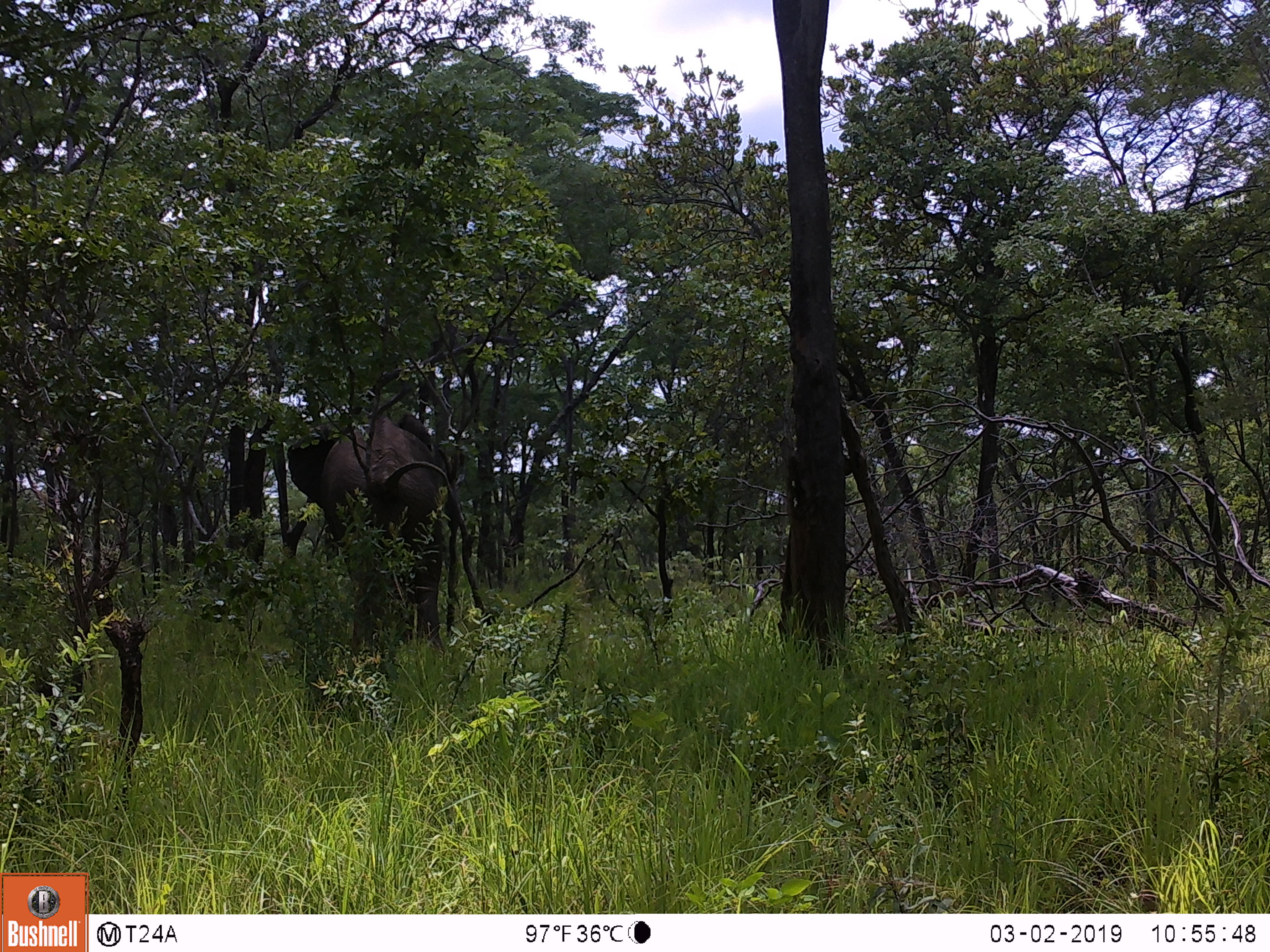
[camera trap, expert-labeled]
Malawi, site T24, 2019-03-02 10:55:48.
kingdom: Animalia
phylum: Chordata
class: Mammalia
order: Proboscidea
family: Elephantidae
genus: Loxodonta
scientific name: Loxodonta africana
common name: african savanna elephant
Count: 1.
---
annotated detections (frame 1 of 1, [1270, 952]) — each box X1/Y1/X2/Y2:
african savanna elephant: 287/396/472/632